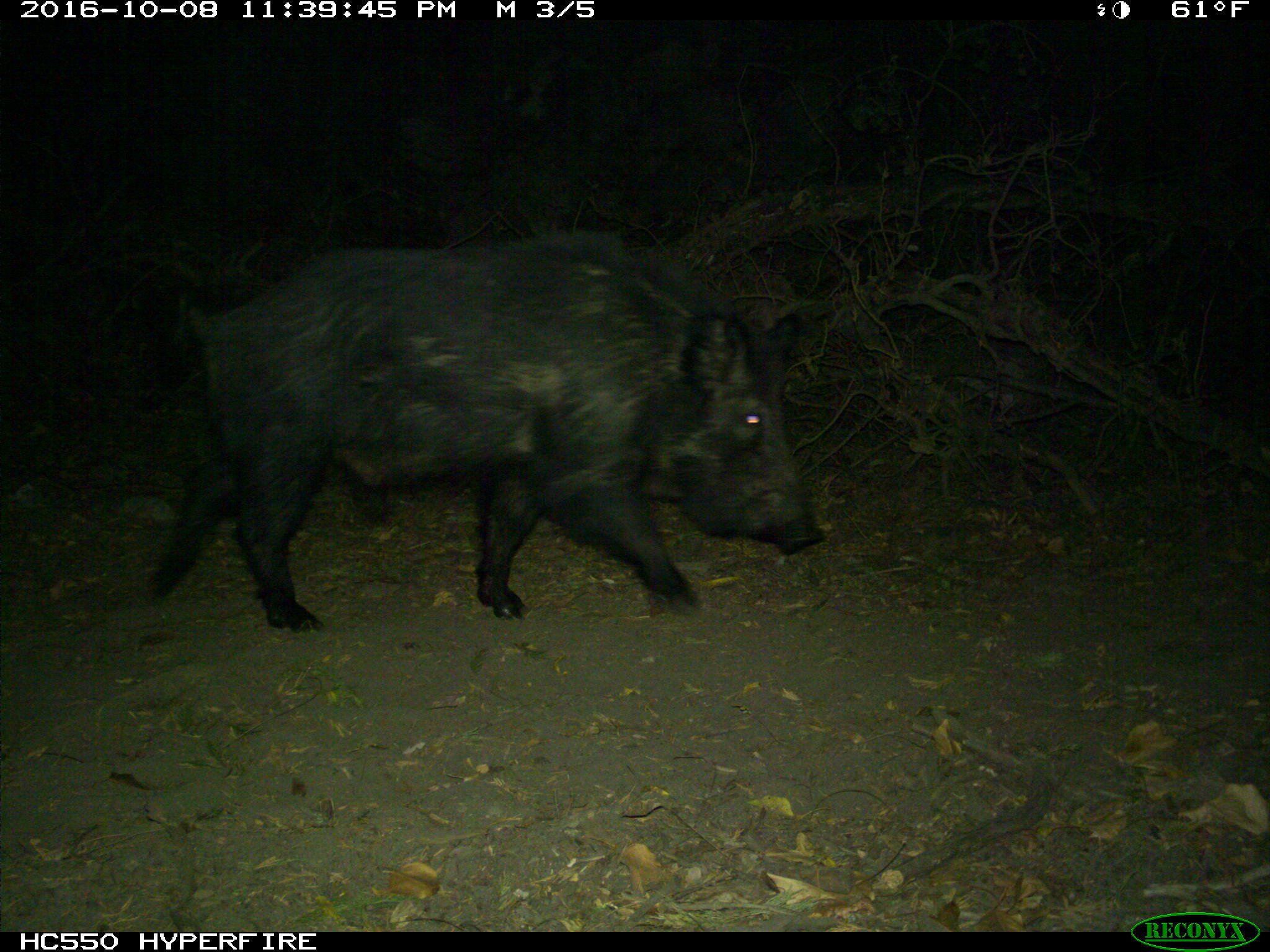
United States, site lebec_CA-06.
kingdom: Animalia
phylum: Chordata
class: Mammalia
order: Artiodactyla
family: Suidae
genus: Sus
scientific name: Sus scrofa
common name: wild boar